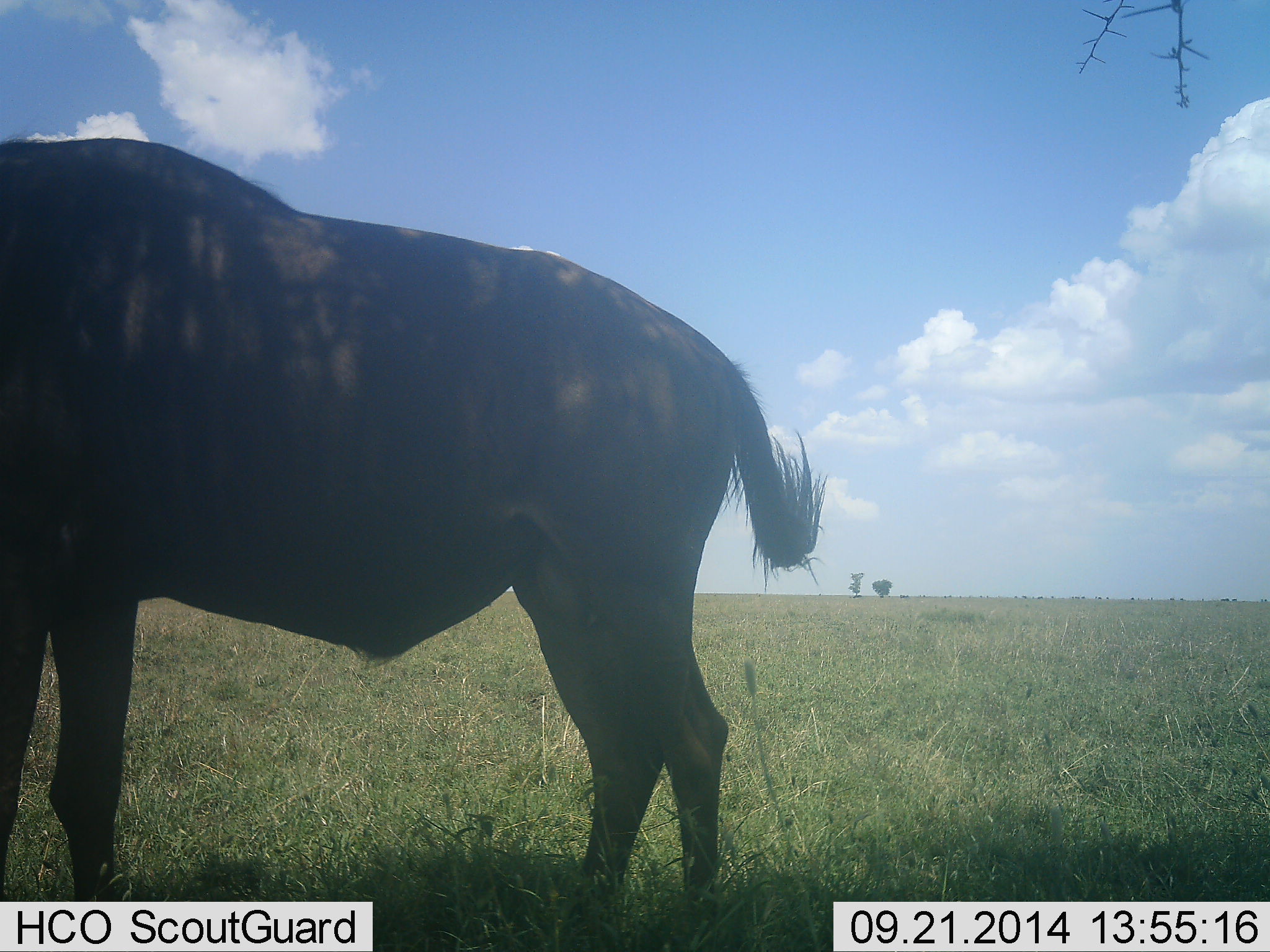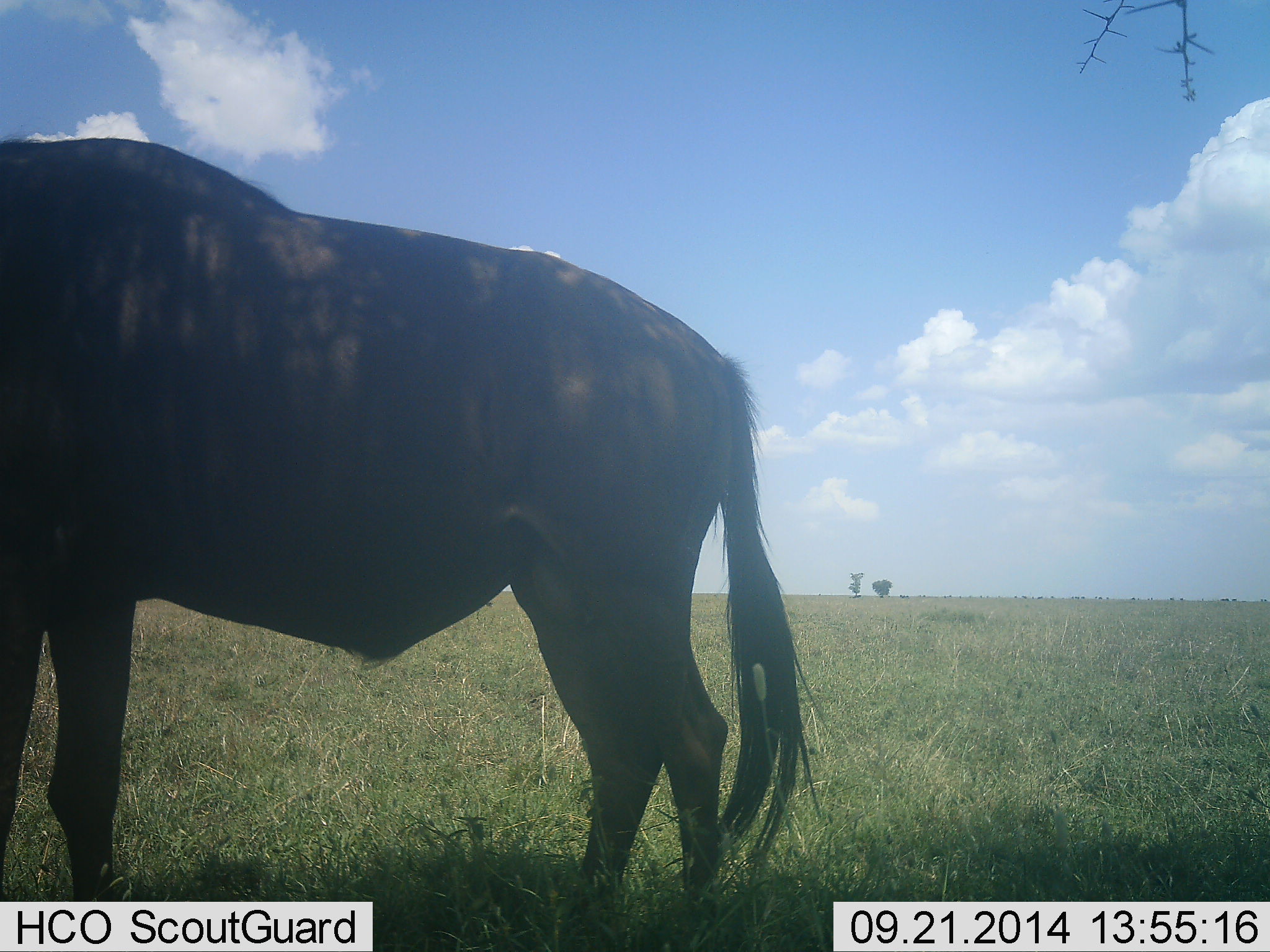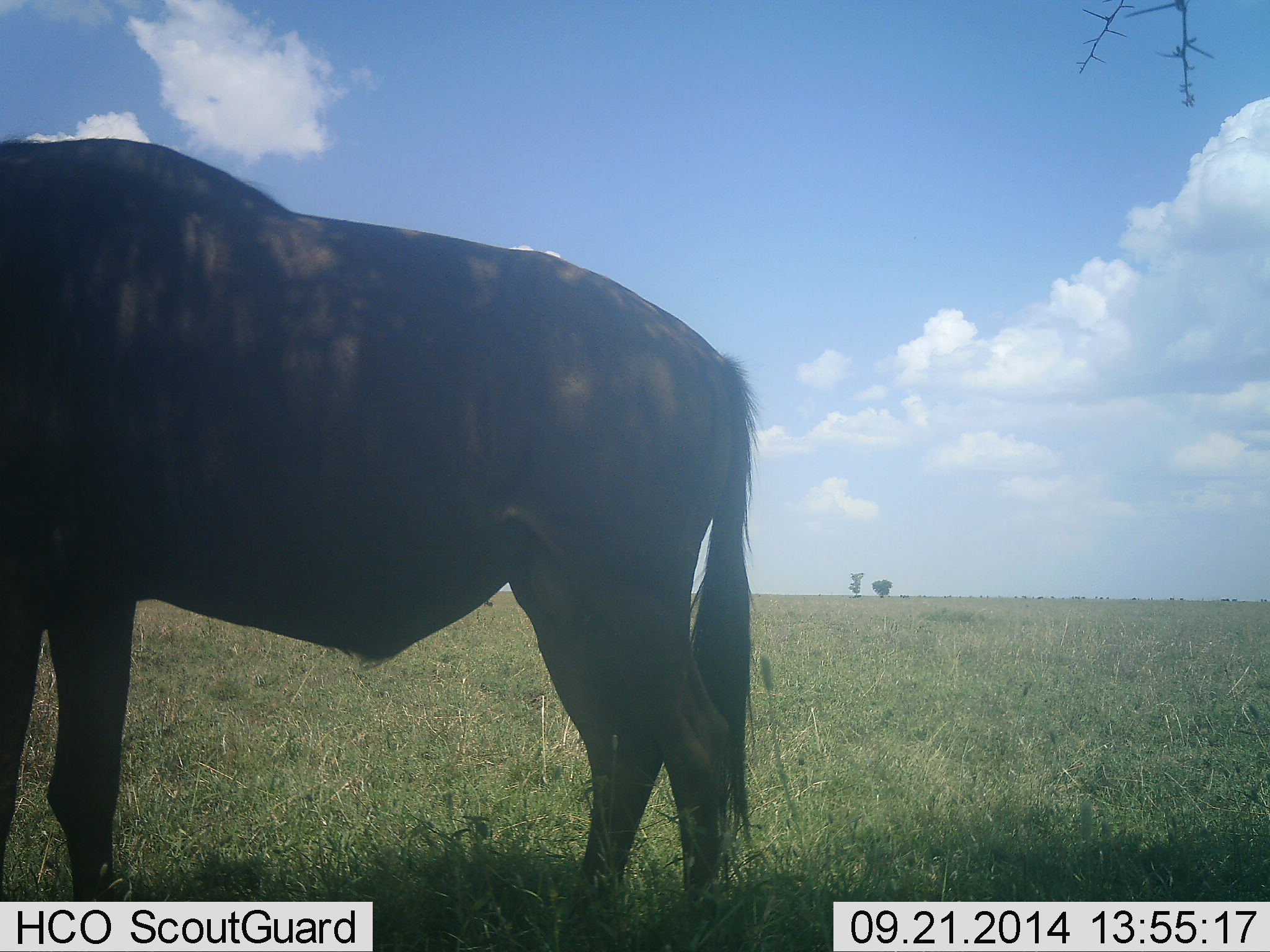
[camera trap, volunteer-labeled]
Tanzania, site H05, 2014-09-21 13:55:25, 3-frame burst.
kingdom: Animalia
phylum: Chordata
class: Mammalia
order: Artiodactyla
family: Bovidae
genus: Connochaetes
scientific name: Connochaetes taurinus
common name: blue wildebeest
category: wildebeest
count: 1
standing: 100%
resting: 0%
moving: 0%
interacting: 0%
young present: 0%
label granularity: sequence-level